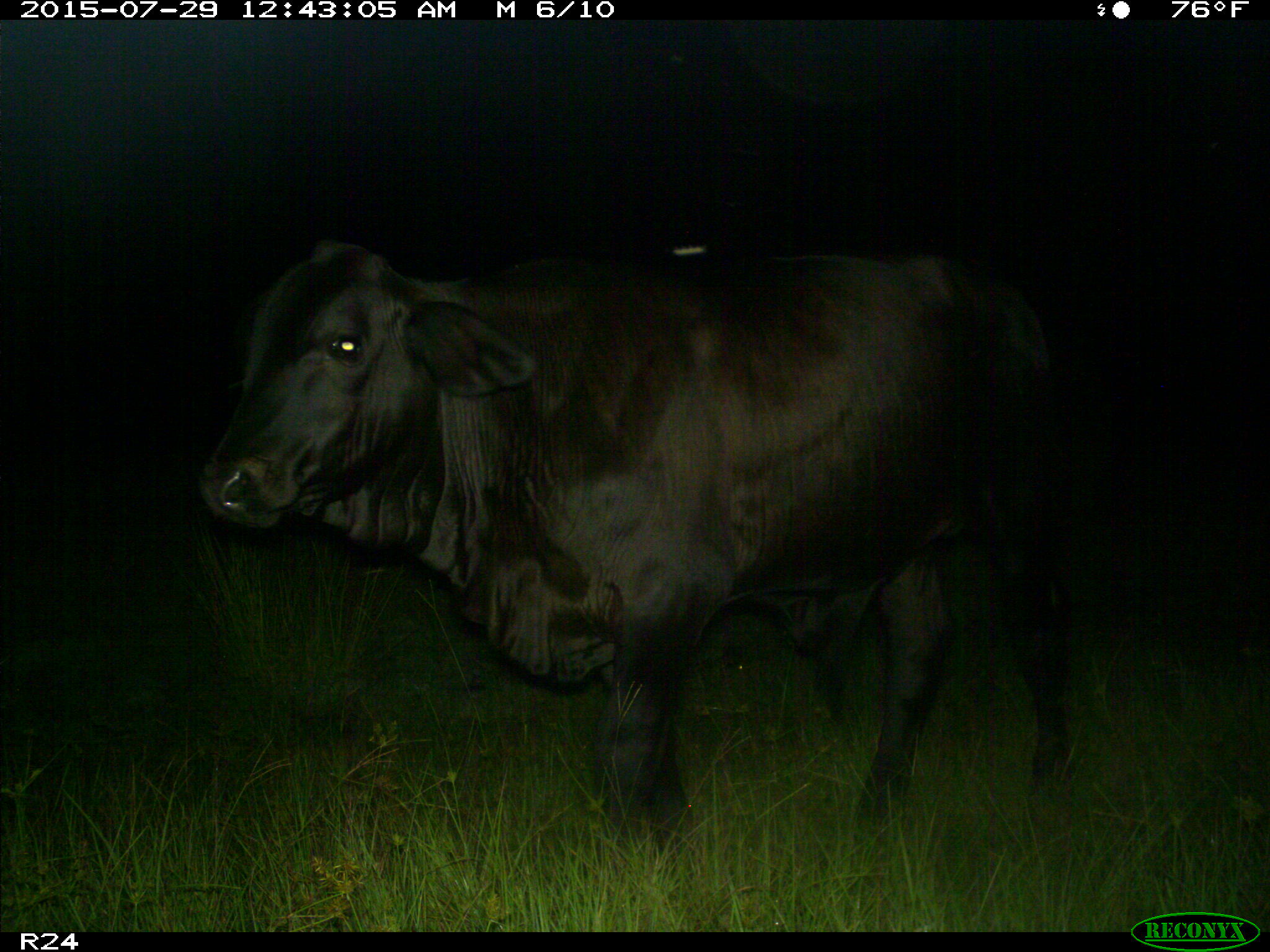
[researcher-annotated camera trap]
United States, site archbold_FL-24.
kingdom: Animalia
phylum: Chordata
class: Mammalia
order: Artiodactyla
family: Bovidae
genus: Bos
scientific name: Bos taurus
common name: domestic cow